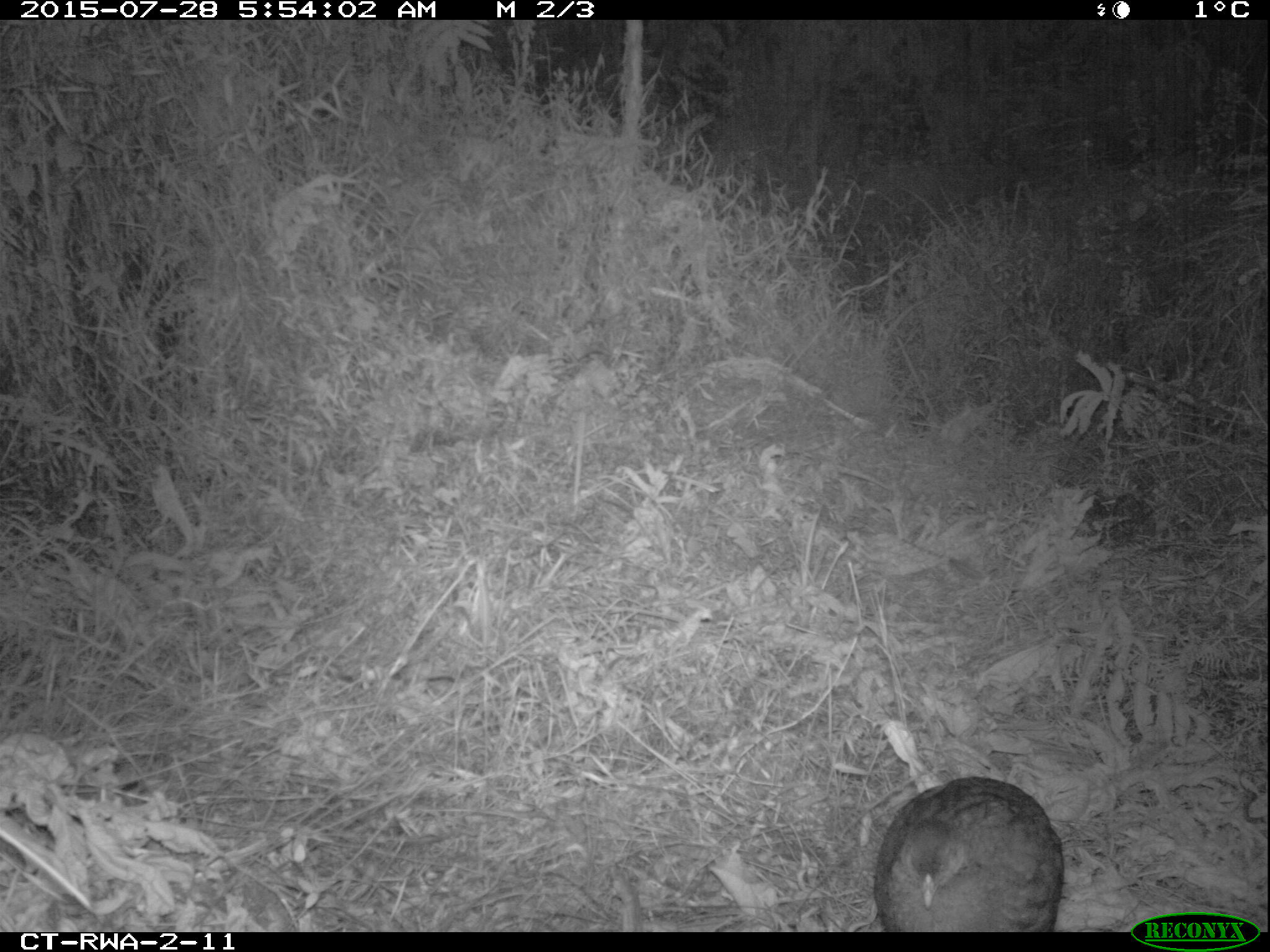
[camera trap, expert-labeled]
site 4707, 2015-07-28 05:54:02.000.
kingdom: Animalia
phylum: Chordata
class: Aves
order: Galliformes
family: Phasianidae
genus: Pternistis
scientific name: Pternistis nobilis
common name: handsome francolin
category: francolinus nobilis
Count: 1.